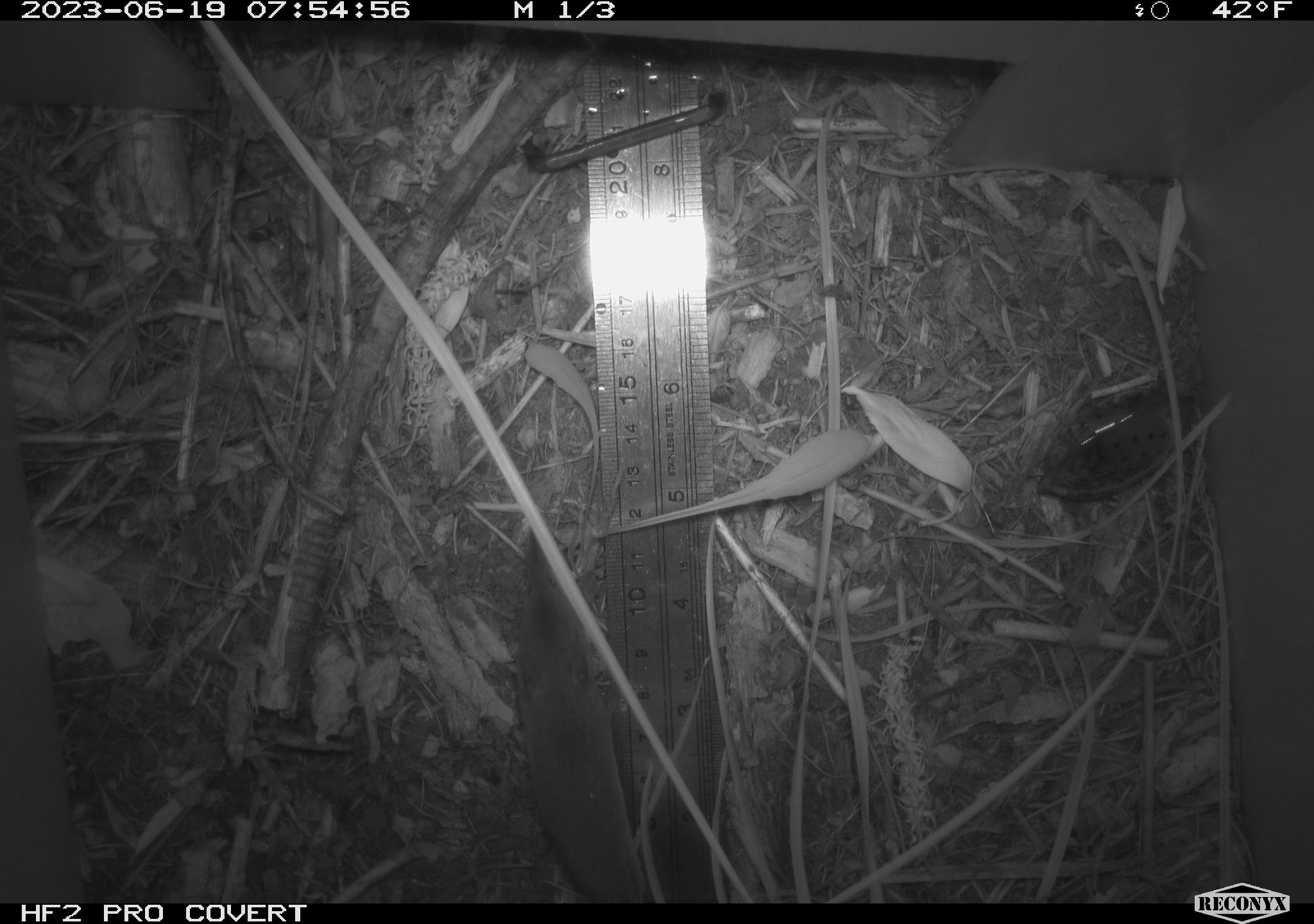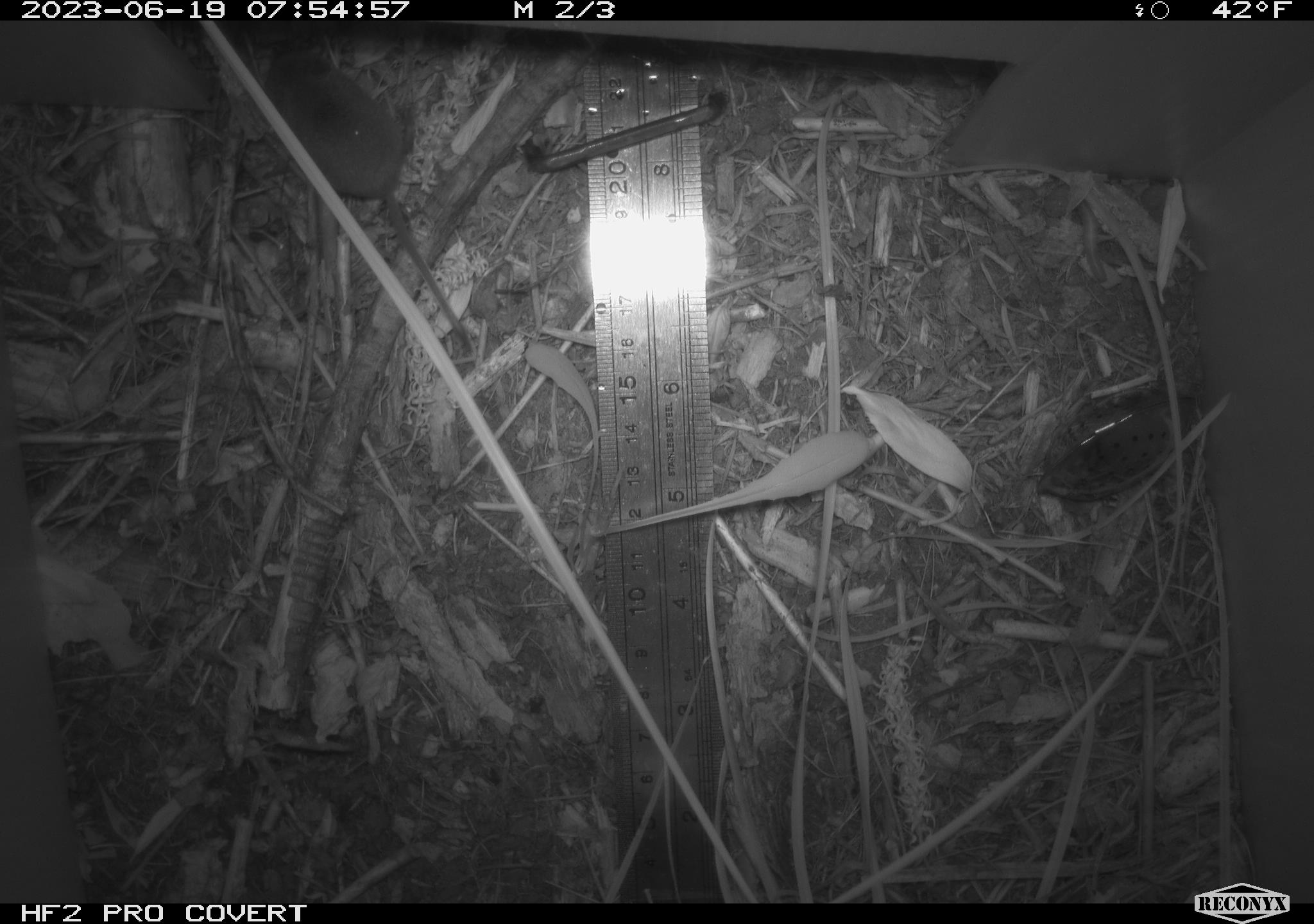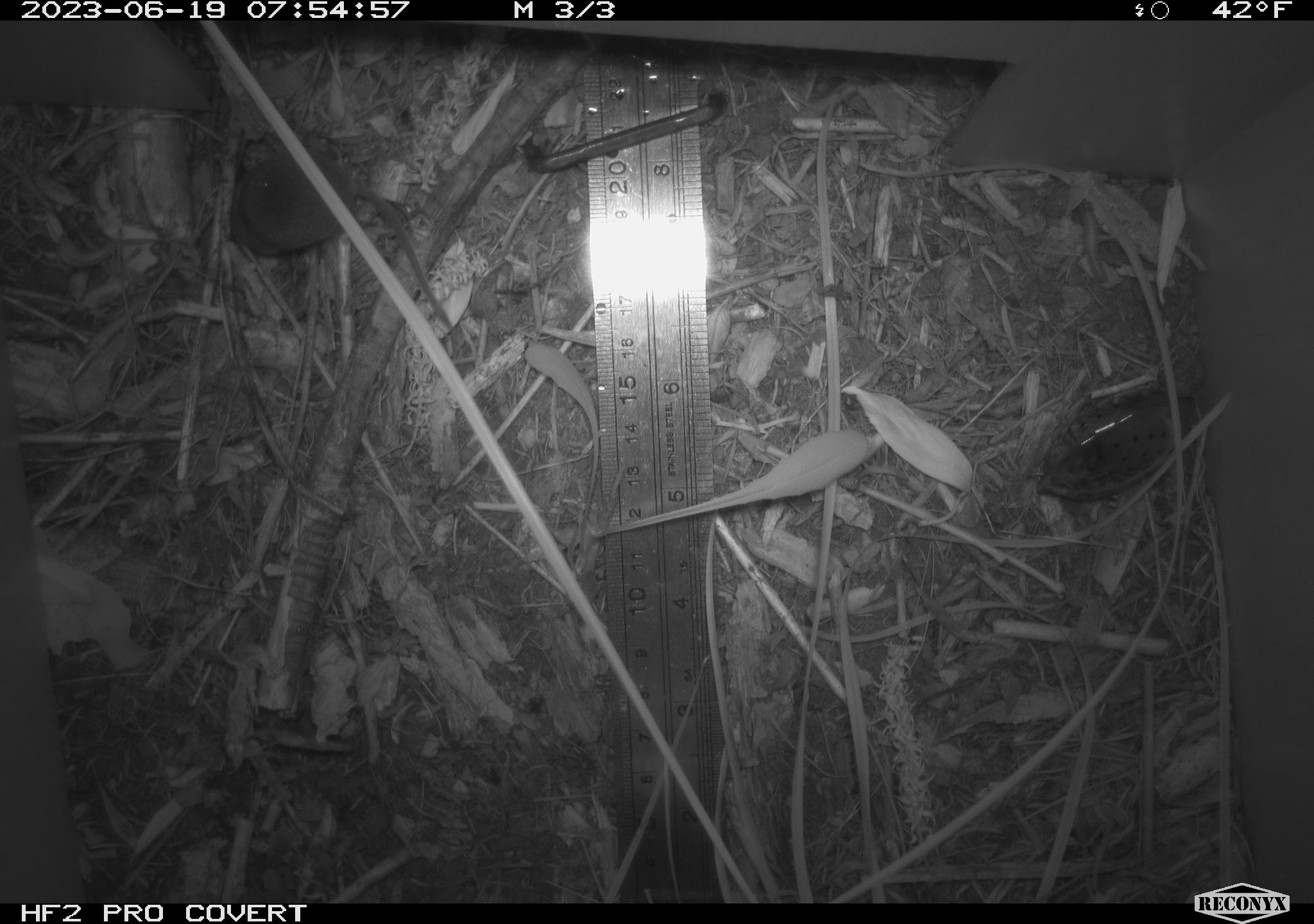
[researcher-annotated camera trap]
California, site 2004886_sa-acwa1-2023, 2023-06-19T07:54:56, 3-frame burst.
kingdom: Animalia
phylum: Chordata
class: Mammalia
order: Eulipotyphla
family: Soricidae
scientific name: Soricidae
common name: shrews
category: soricidae family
Soricidae family (shrews) (Soricidae).